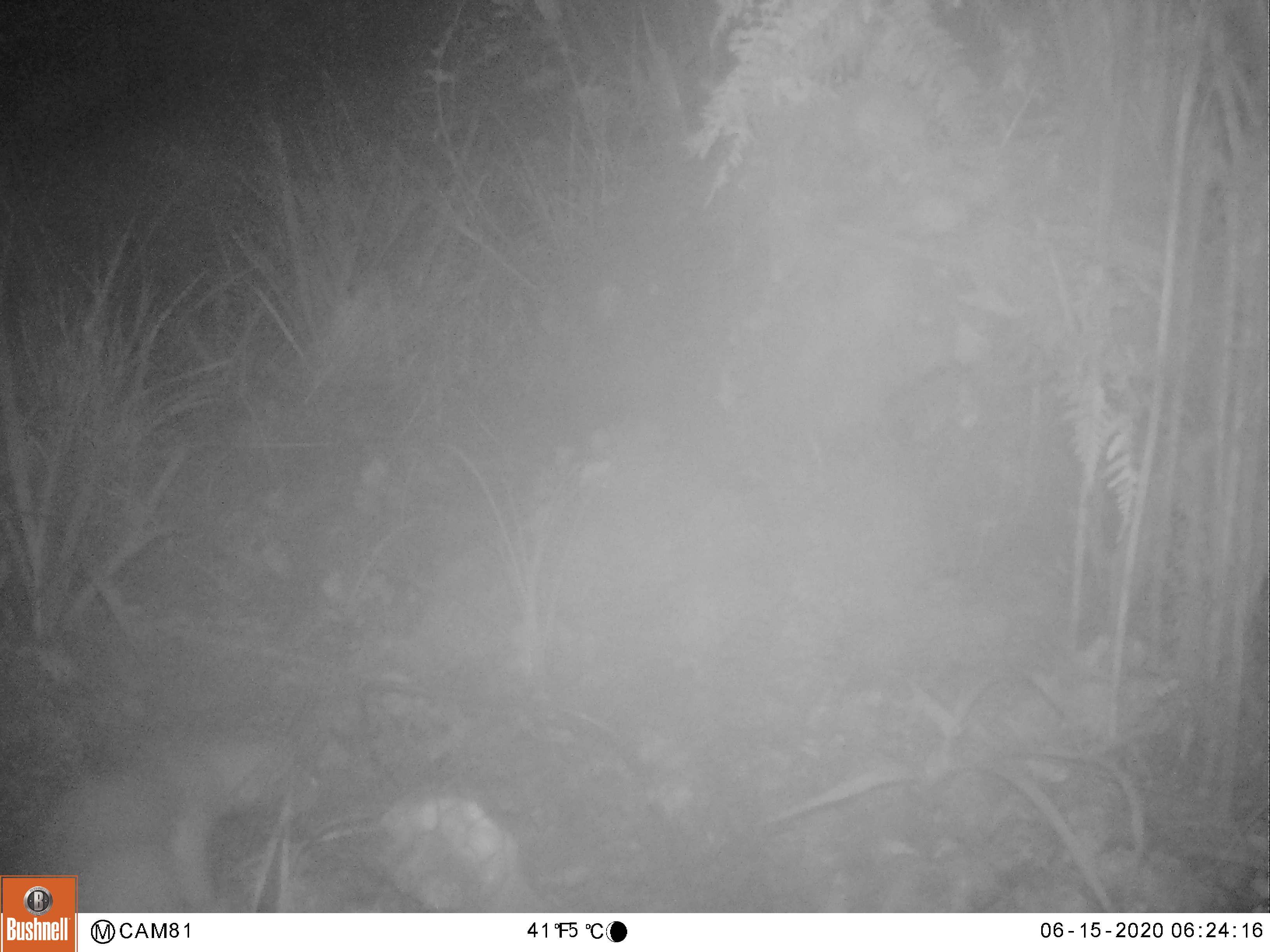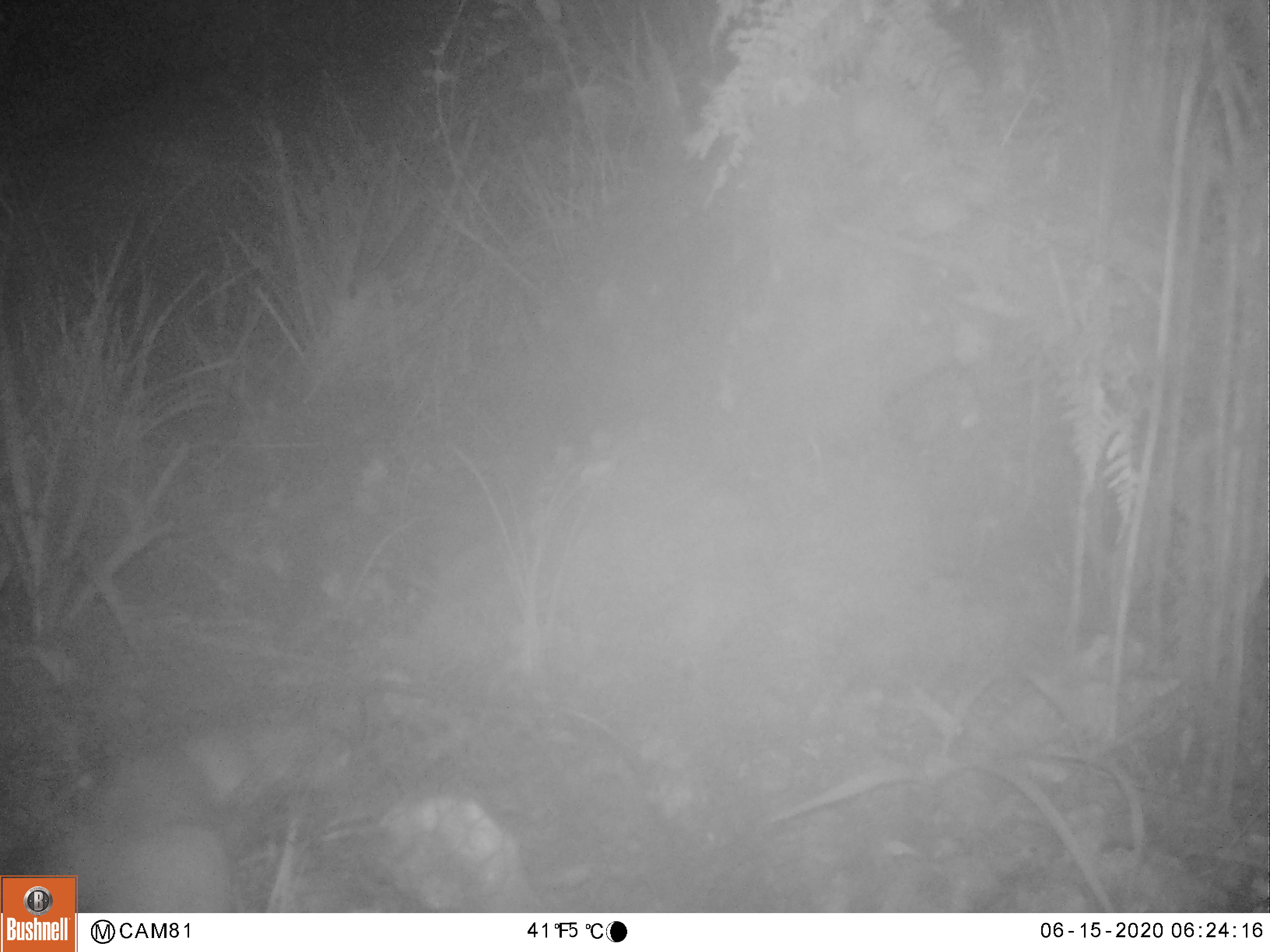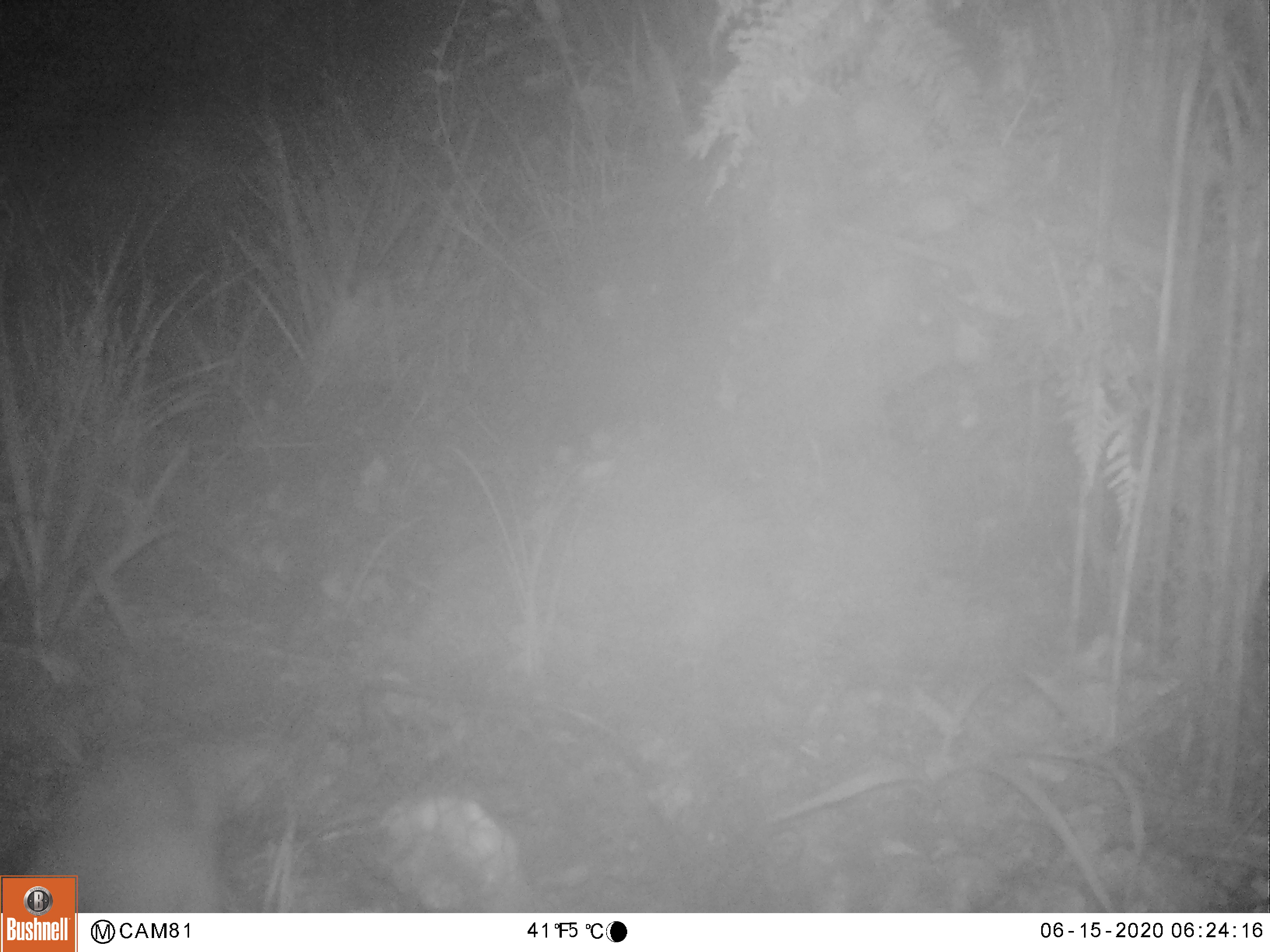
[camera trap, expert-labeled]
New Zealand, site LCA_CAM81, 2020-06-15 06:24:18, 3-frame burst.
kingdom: Animalia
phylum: Chordata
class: Mammalia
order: Carnivora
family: Mustelidae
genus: Mustela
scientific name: Mustela erminea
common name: stoat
Stoat (Mustela erminea).